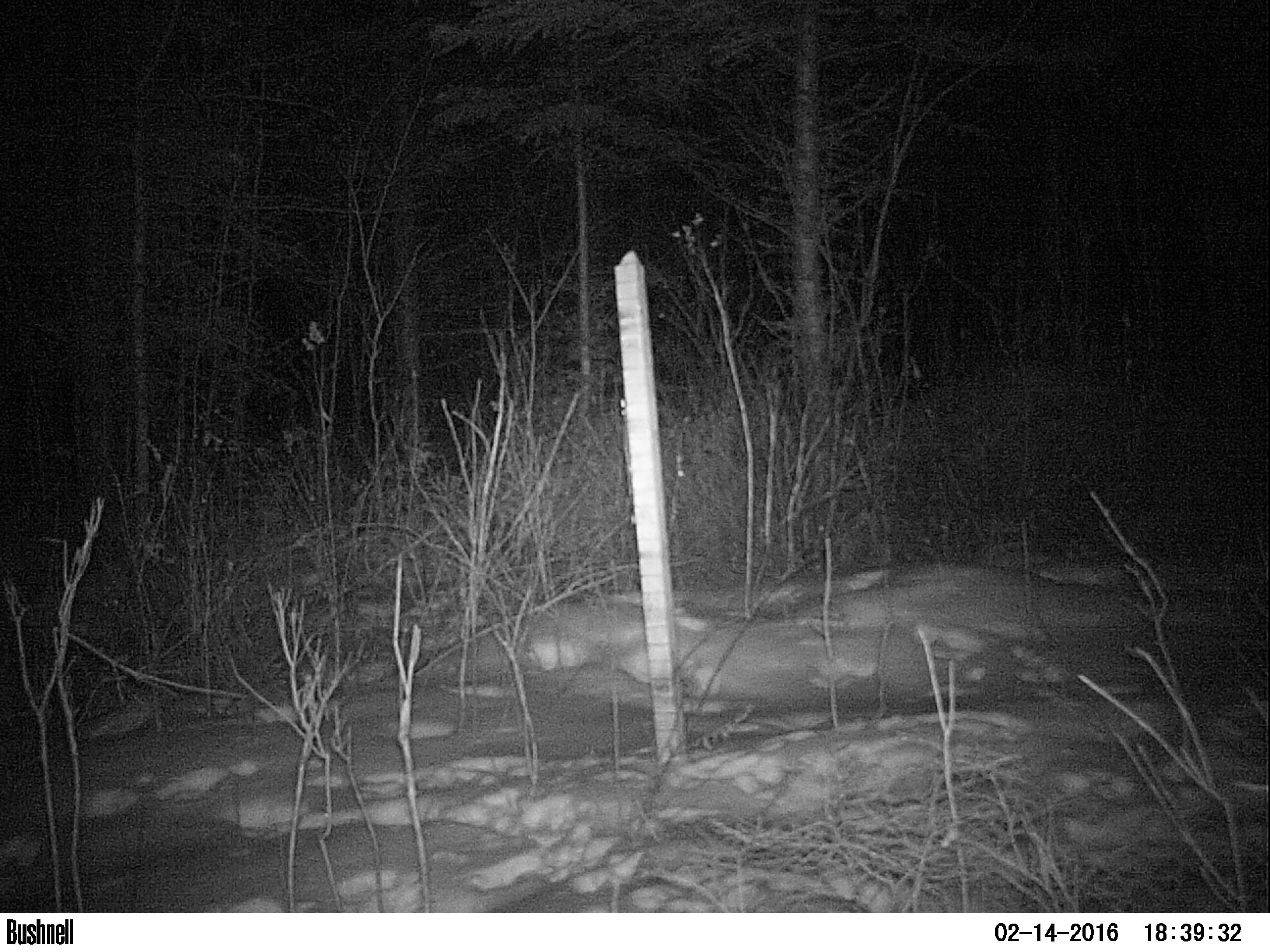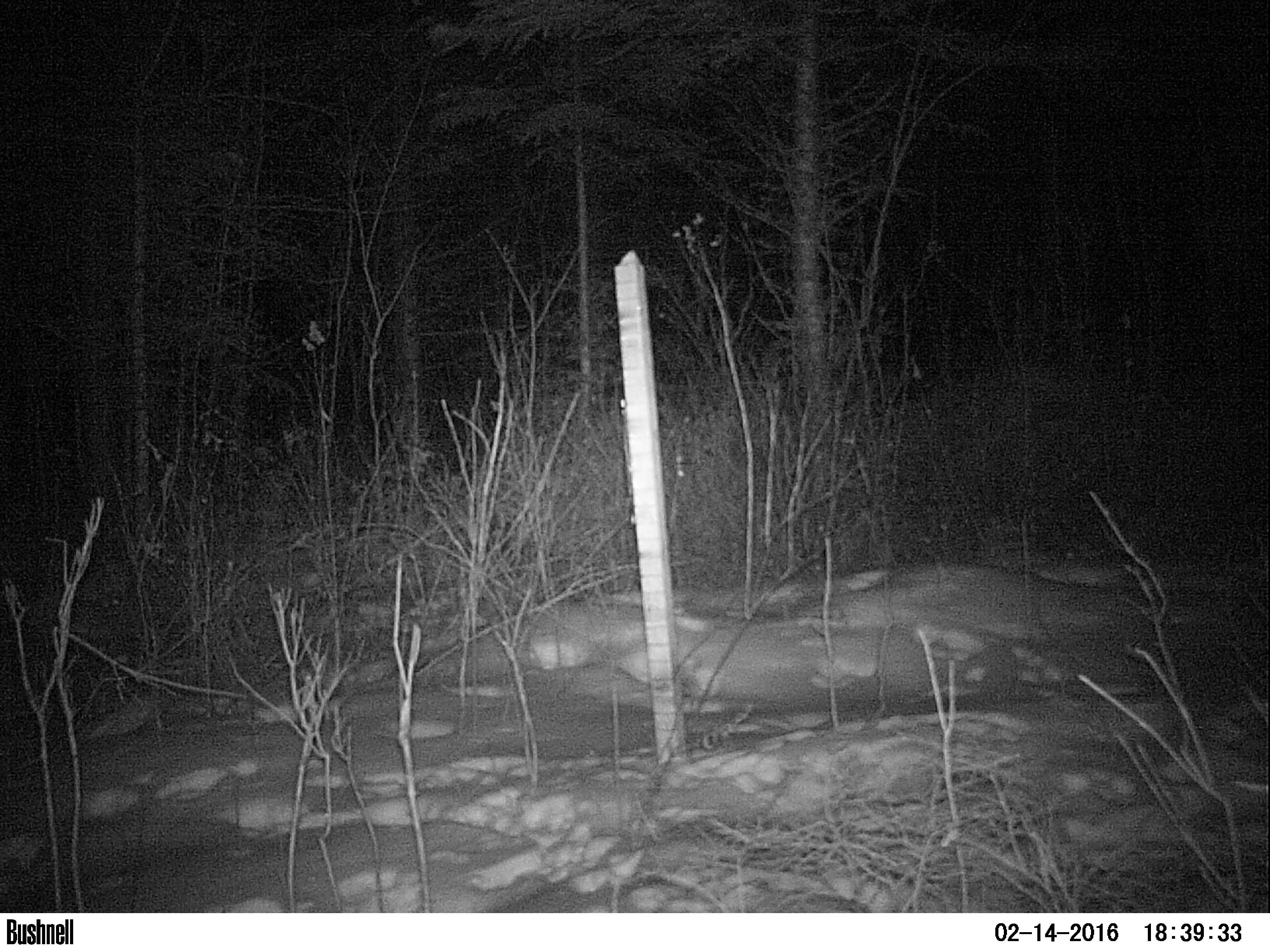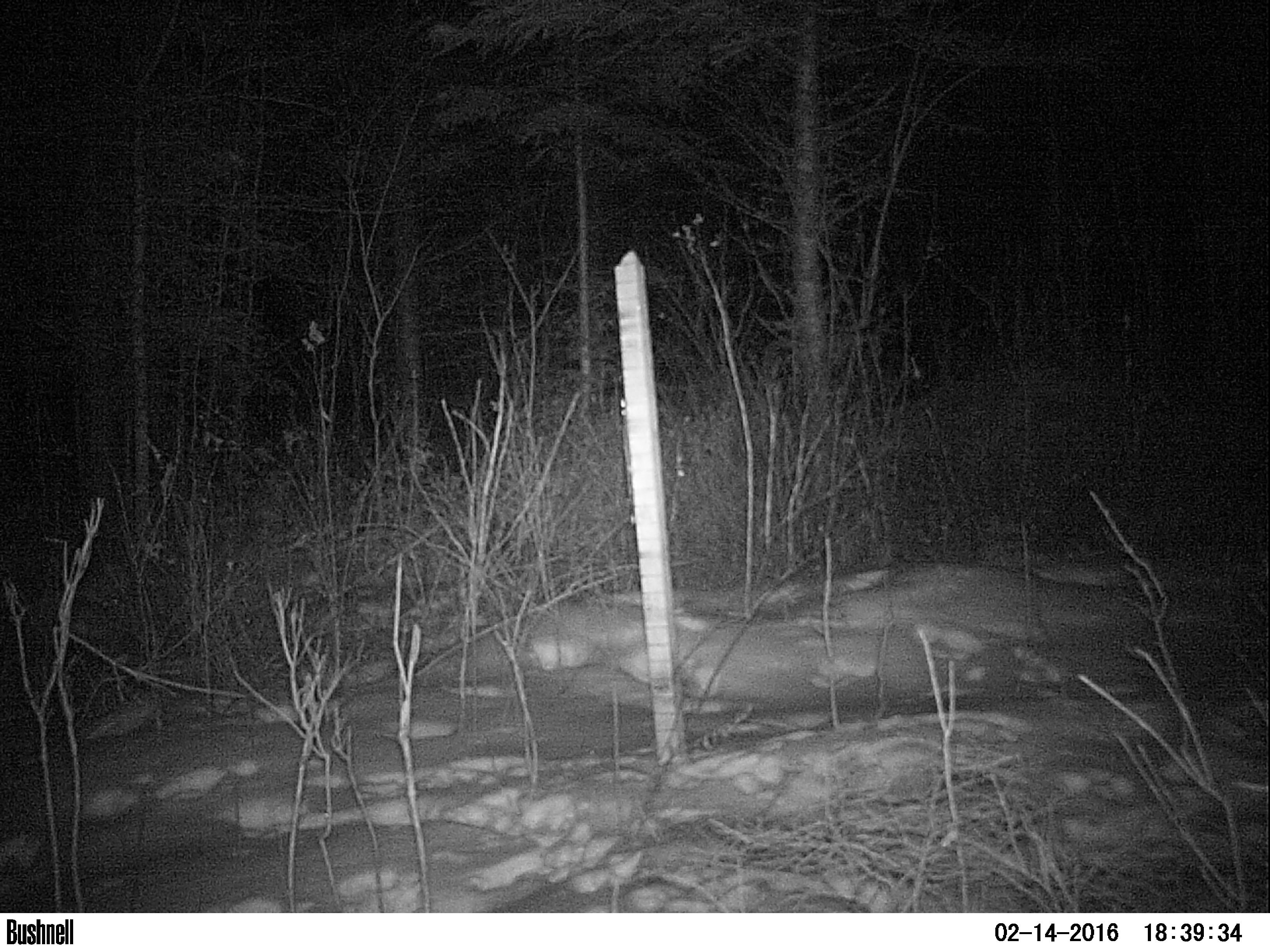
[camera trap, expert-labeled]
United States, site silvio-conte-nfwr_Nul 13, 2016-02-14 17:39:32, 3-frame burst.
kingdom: Animalia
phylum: Chordata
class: Mammalia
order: Lagomorpha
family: Leporidae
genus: Lepus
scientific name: Lepus americanus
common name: snowshoe hare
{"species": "snowshoe hare (Lepus americanus)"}